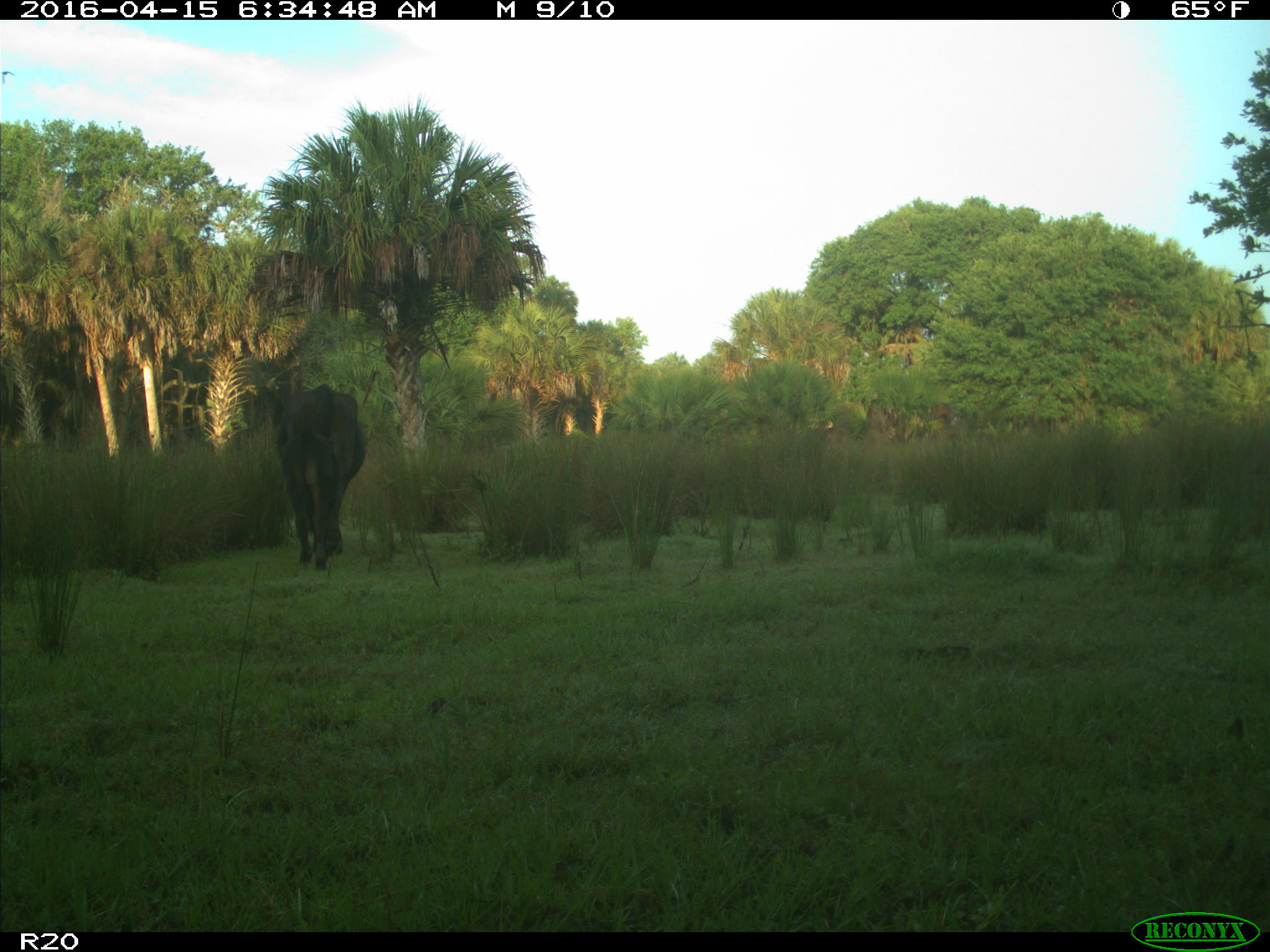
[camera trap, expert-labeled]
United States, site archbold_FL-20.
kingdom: Animalia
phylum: Chordata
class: Mammalia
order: Artiodactyla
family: Bovidae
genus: Bos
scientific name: Bos taurus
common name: domestic cow